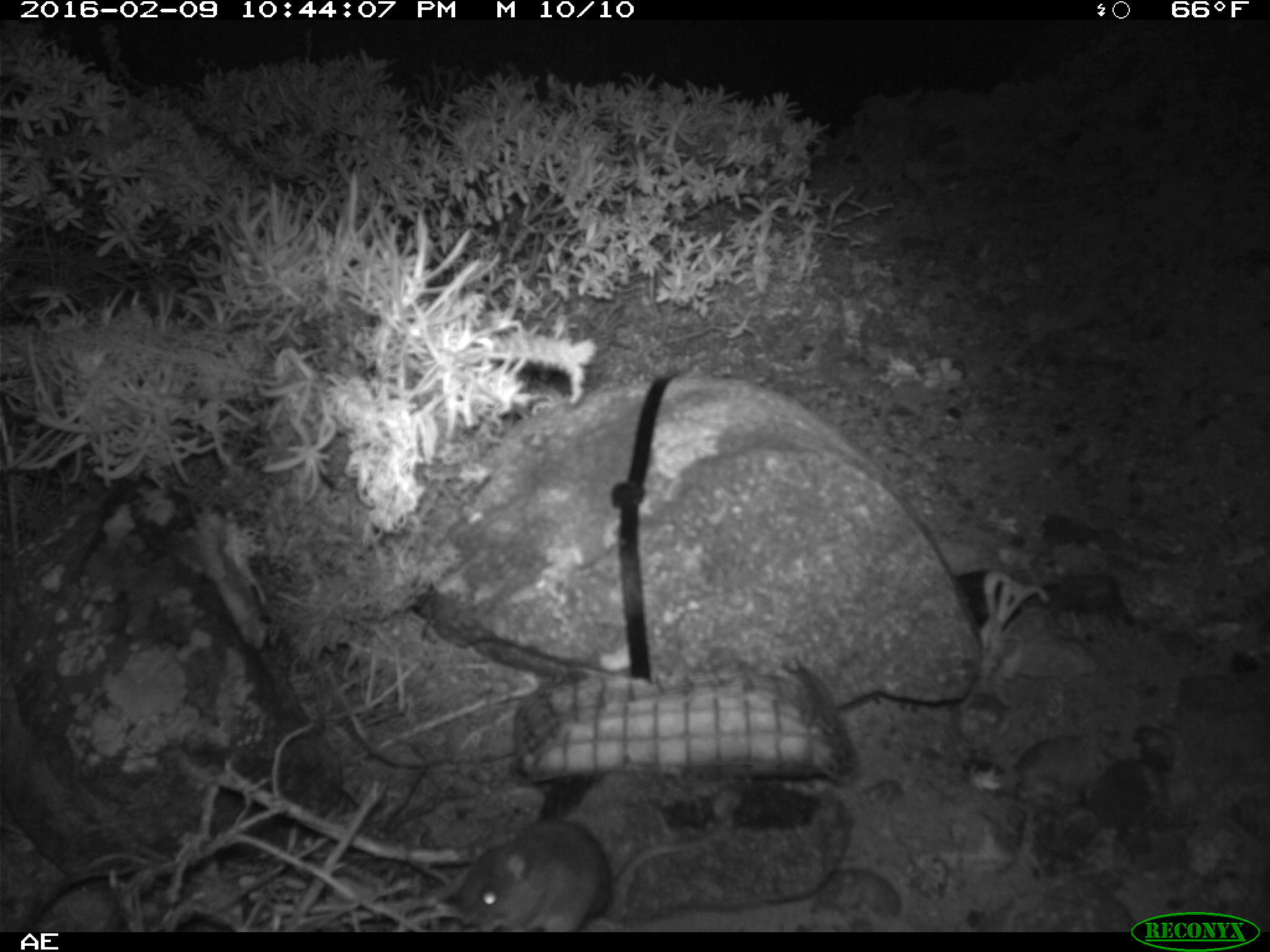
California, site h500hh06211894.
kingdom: Animalia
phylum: Chordata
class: Mammalia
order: Rodentia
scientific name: Rodentia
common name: rodent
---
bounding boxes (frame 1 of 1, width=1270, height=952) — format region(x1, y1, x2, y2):
rodent: region(450, 819, 710, 932)